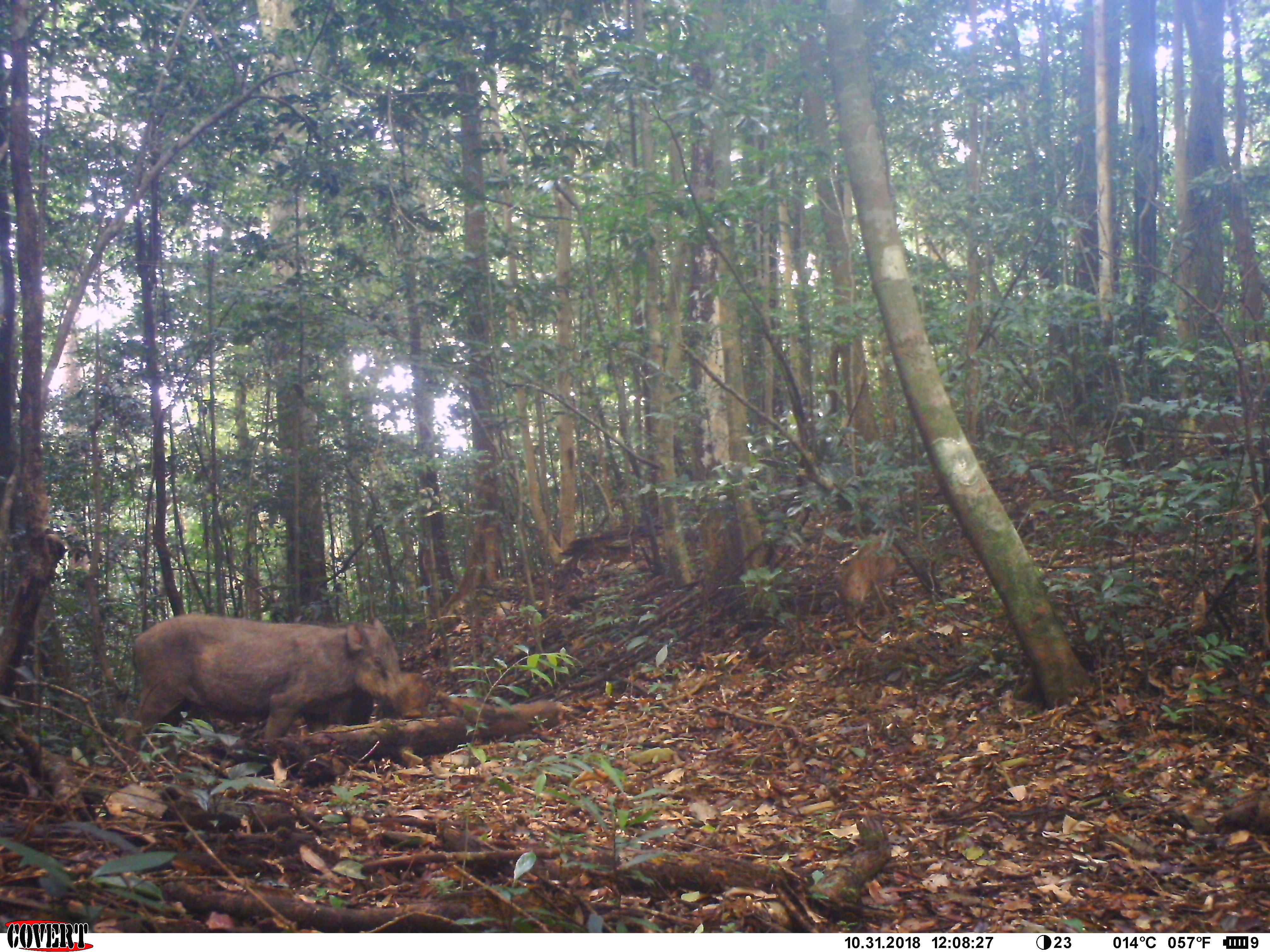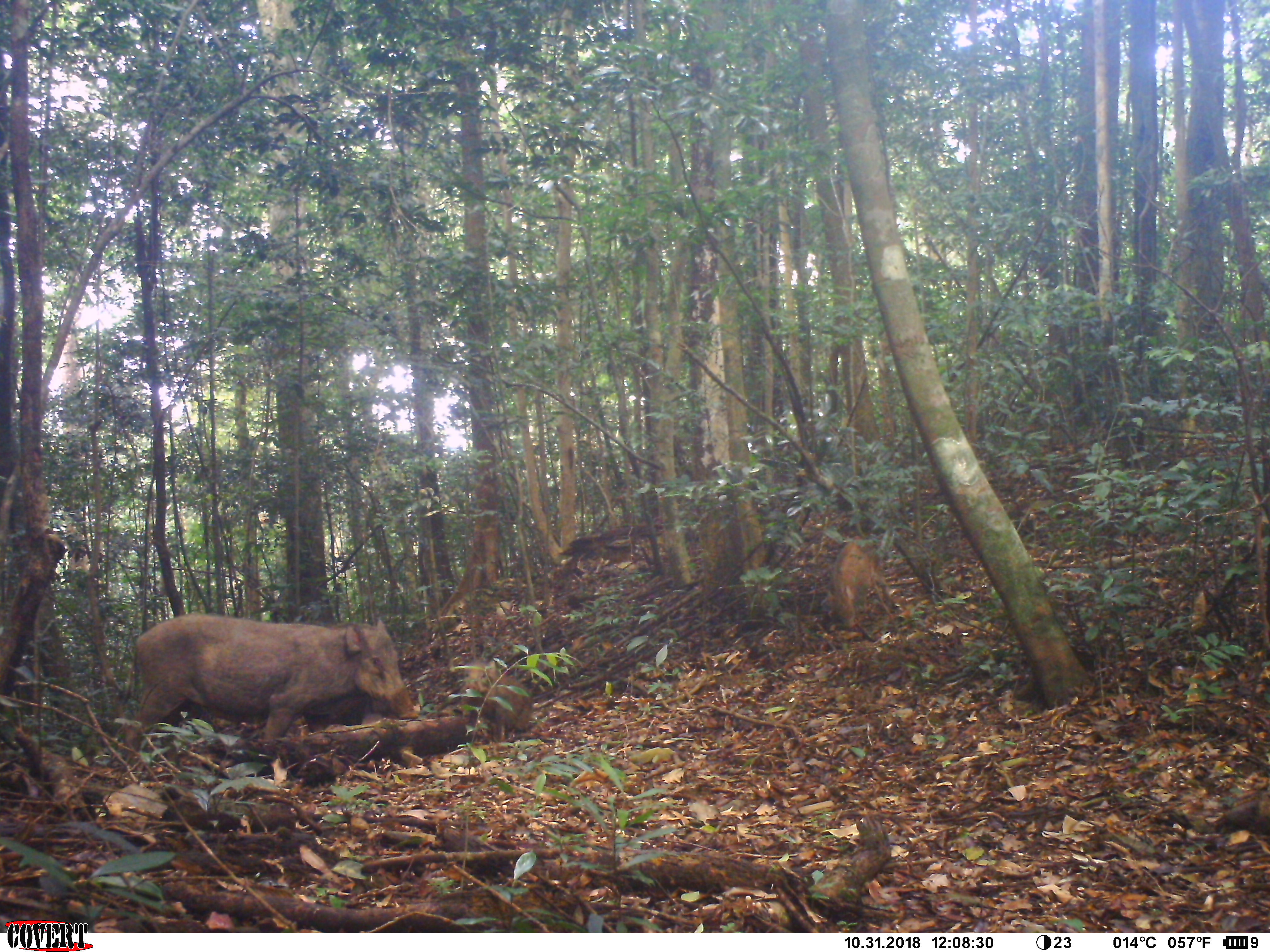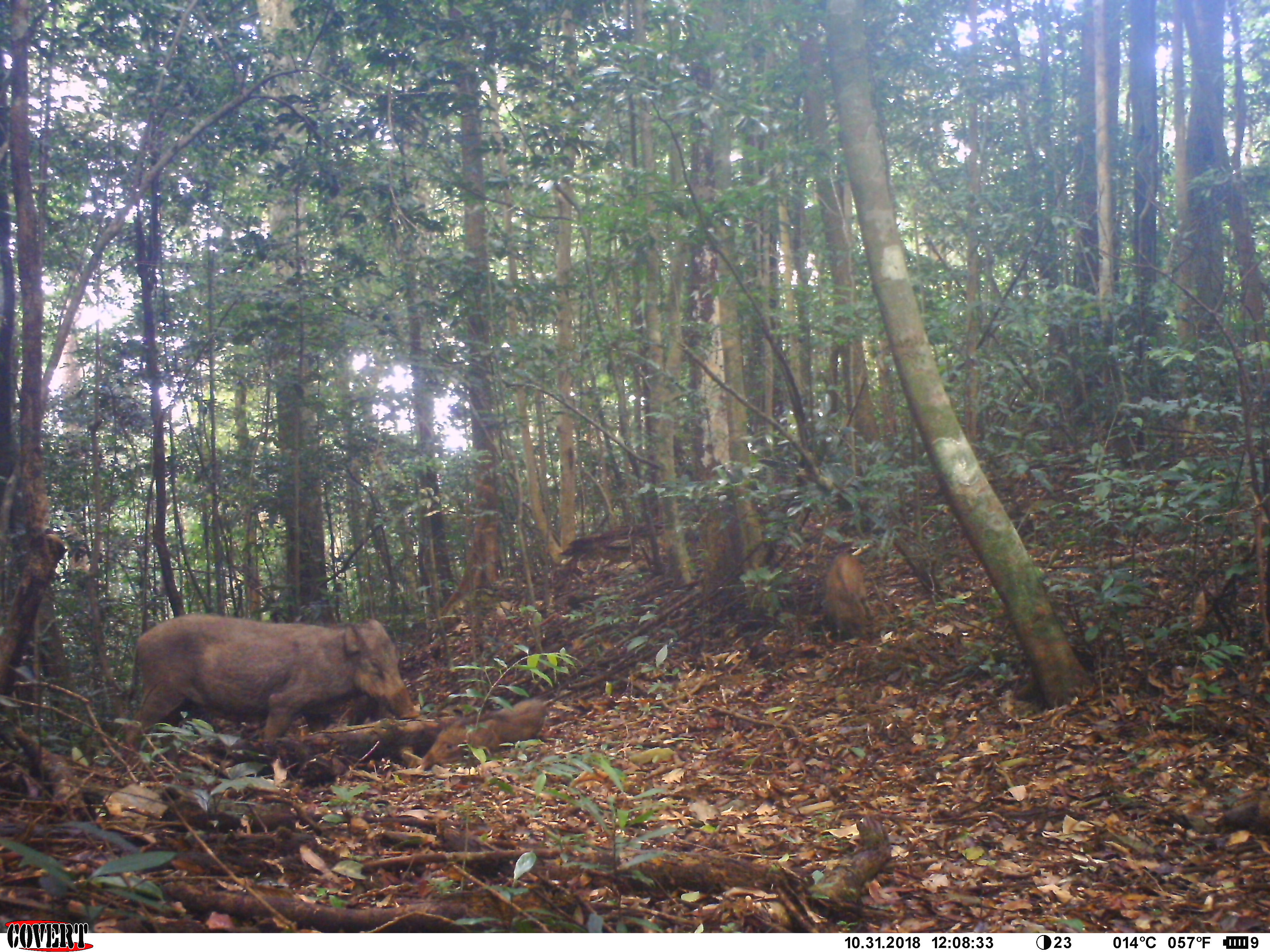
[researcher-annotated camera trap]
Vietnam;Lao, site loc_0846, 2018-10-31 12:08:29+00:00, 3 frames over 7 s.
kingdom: Animalia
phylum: Chordata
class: Mammalia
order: Artiodactyla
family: Suidae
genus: Sus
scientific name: Sus scrofa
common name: eurasian wild pig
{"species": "eurasian wild pig (Sus scrofa)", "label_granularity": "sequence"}